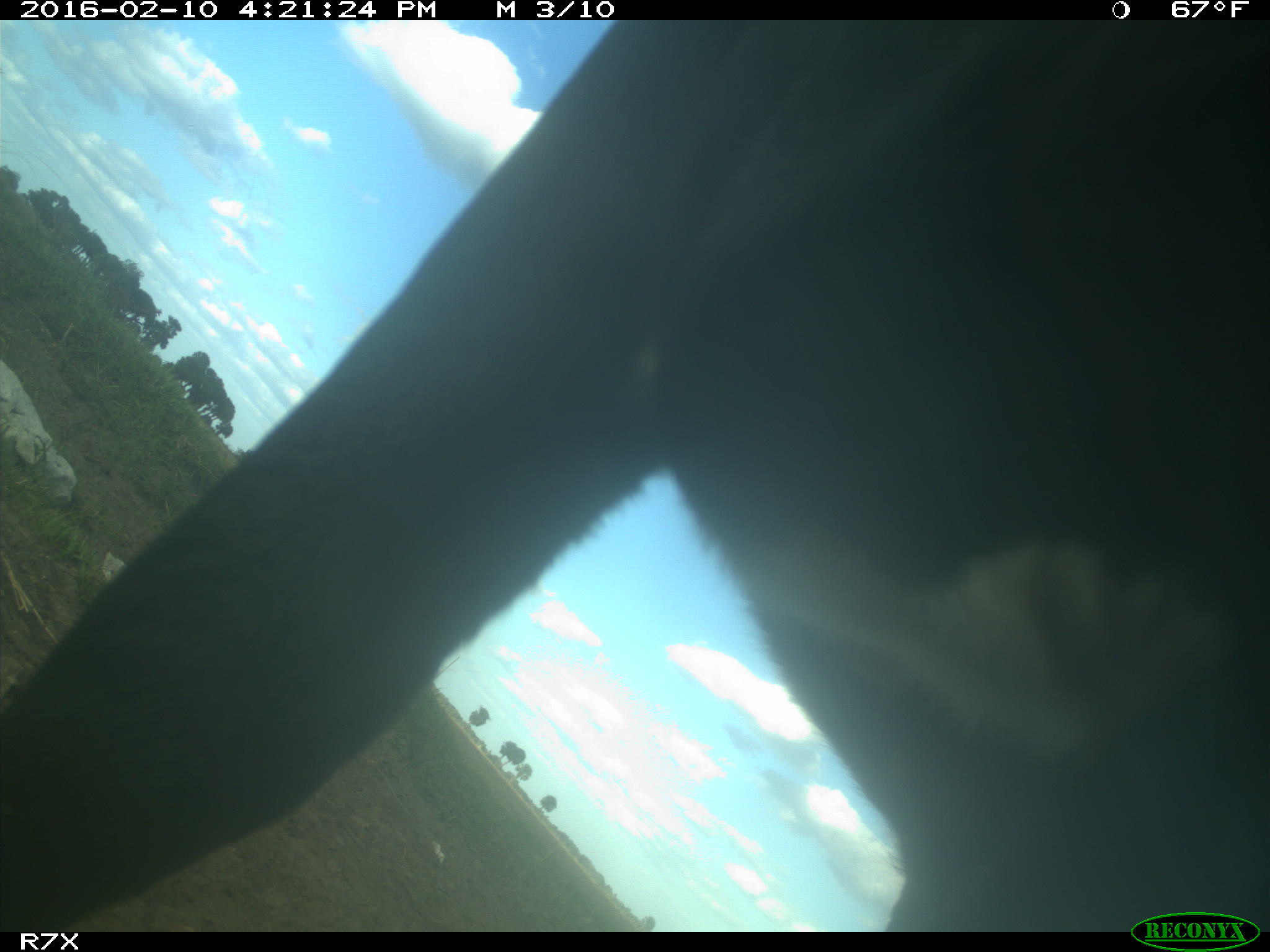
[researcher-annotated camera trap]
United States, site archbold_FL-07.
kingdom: Animalia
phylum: Chordata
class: Mammalia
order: Artiodactyla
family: Bovidae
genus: Bos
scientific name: Bos taurus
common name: domestic cow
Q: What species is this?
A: Bos taurus (domestic cow).